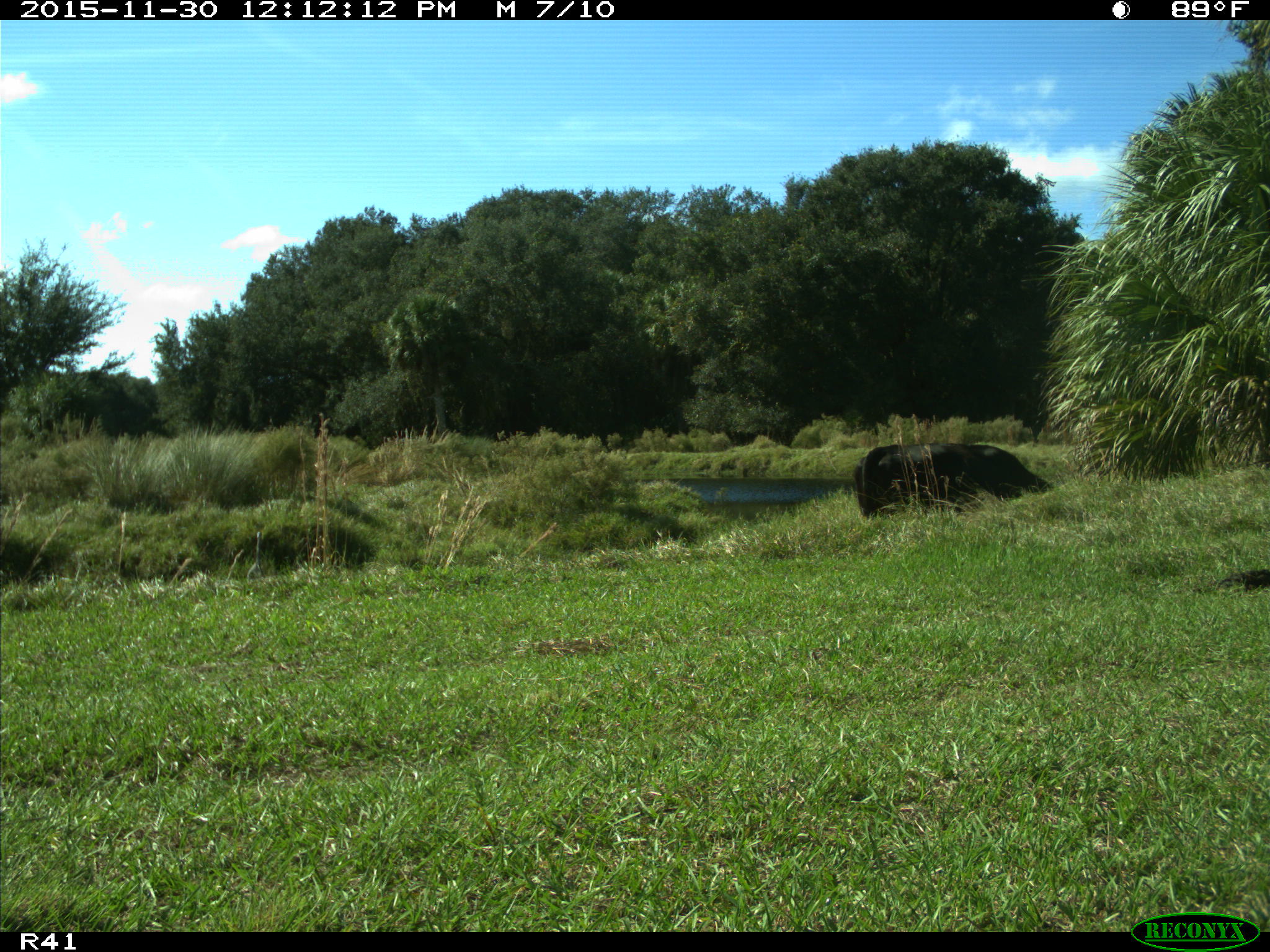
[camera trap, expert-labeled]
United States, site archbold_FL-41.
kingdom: Animalia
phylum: Chordata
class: Mammalia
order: Artiodactyla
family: Bovidae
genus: Bos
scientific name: Bos taurus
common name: domestic cow